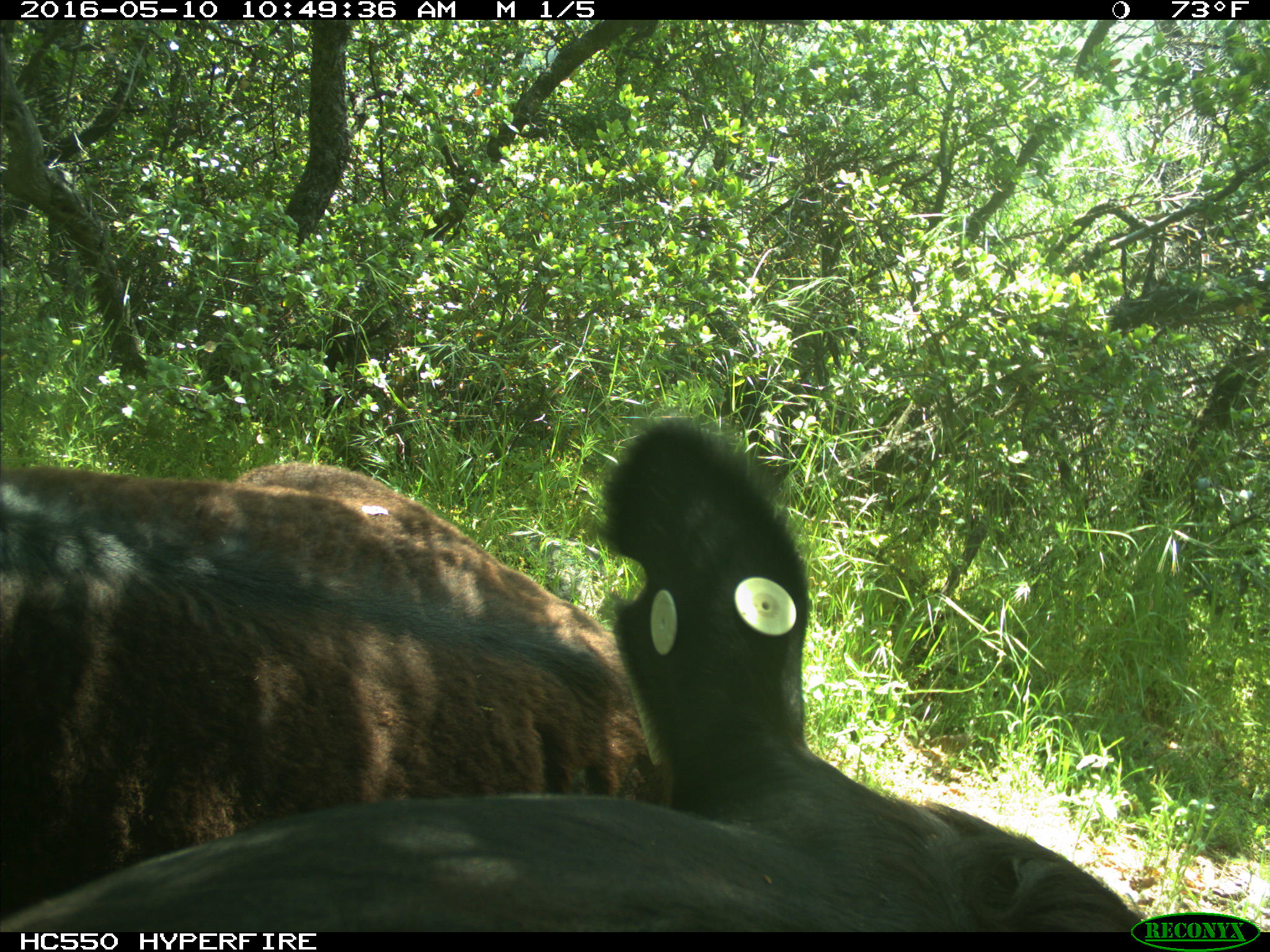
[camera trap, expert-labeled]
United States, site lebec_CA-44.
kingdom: Animalia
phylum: Chordata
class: Mammalia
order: Artiodactyla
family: Bovidae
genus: Bos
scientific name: Bos taurus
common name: domestic cow